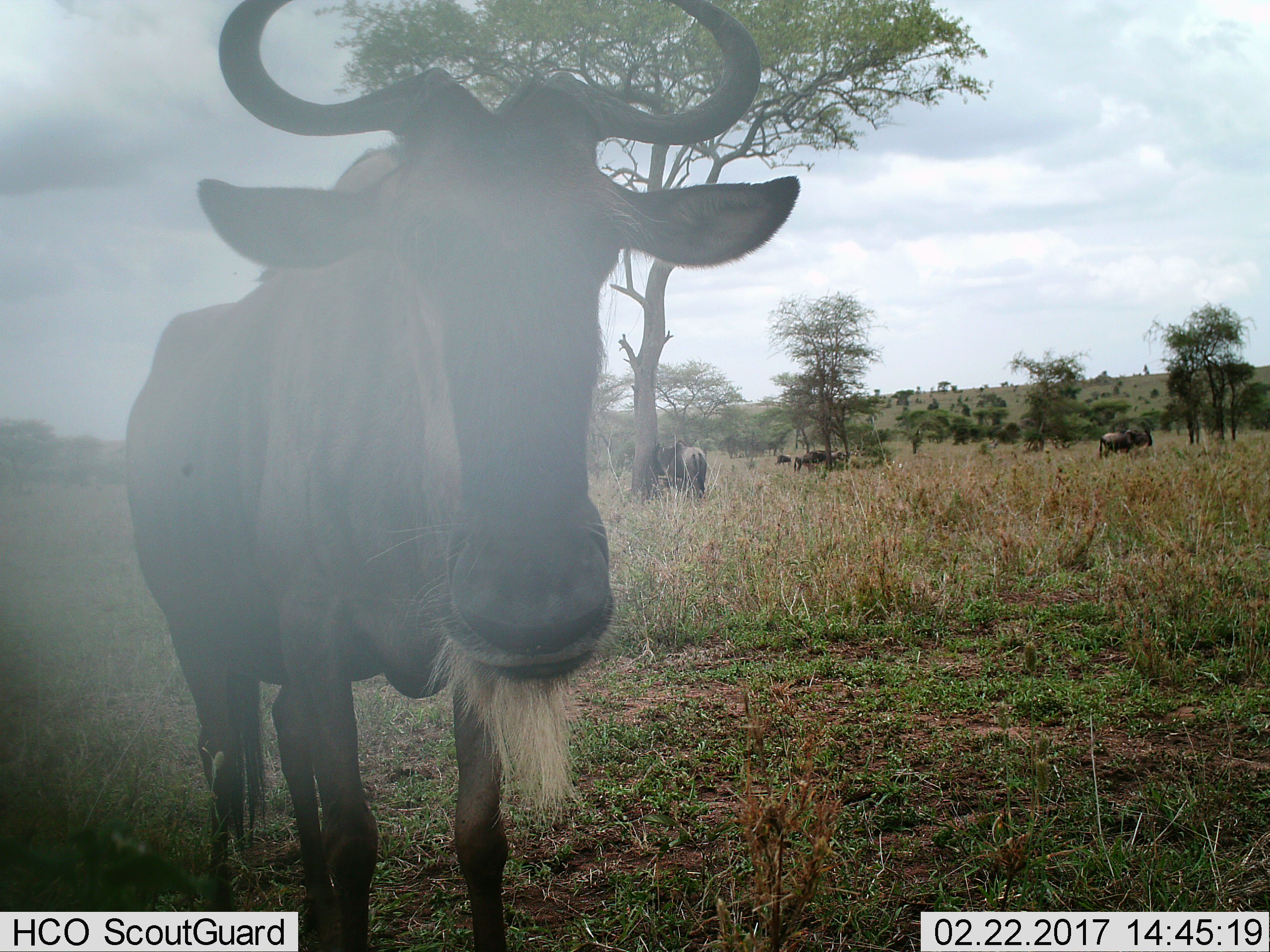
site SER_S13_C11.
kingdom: Animalia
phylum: Chordata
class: Mammalia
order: Artiodactyla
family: Bovidae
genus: Connochaetes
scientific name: Connochaetes taurinus taurinus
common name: blue wildebeest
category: wildebeestblue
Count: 7.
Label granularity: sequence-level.